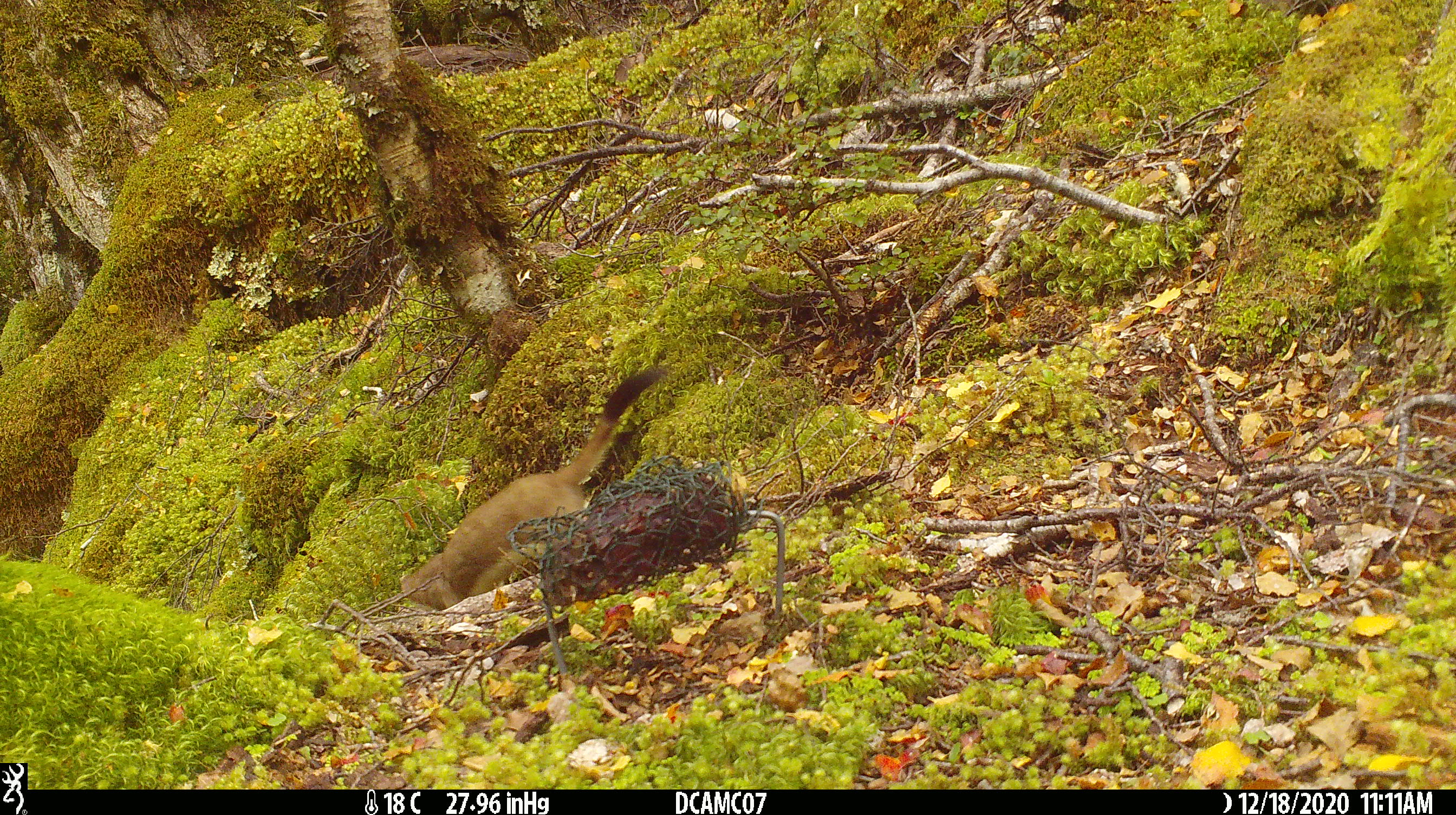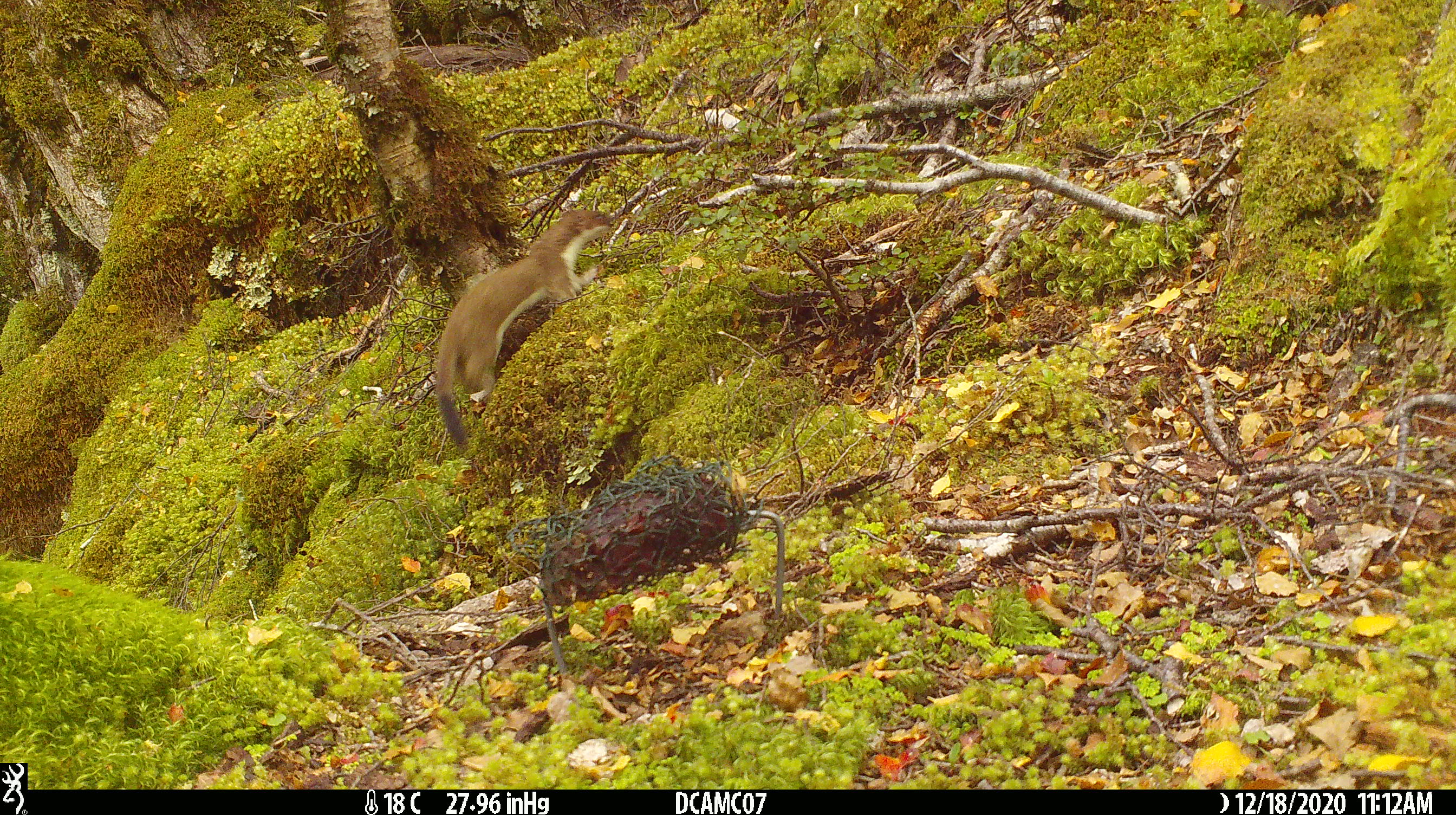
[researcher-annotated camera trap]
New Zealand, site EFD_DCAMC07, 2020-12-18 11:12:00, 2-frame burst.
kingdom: Animalia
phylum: Chordata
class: Mammalia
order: Carnivora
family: Mustelidae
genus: Mustela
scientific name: Mustela erminea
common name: stoat